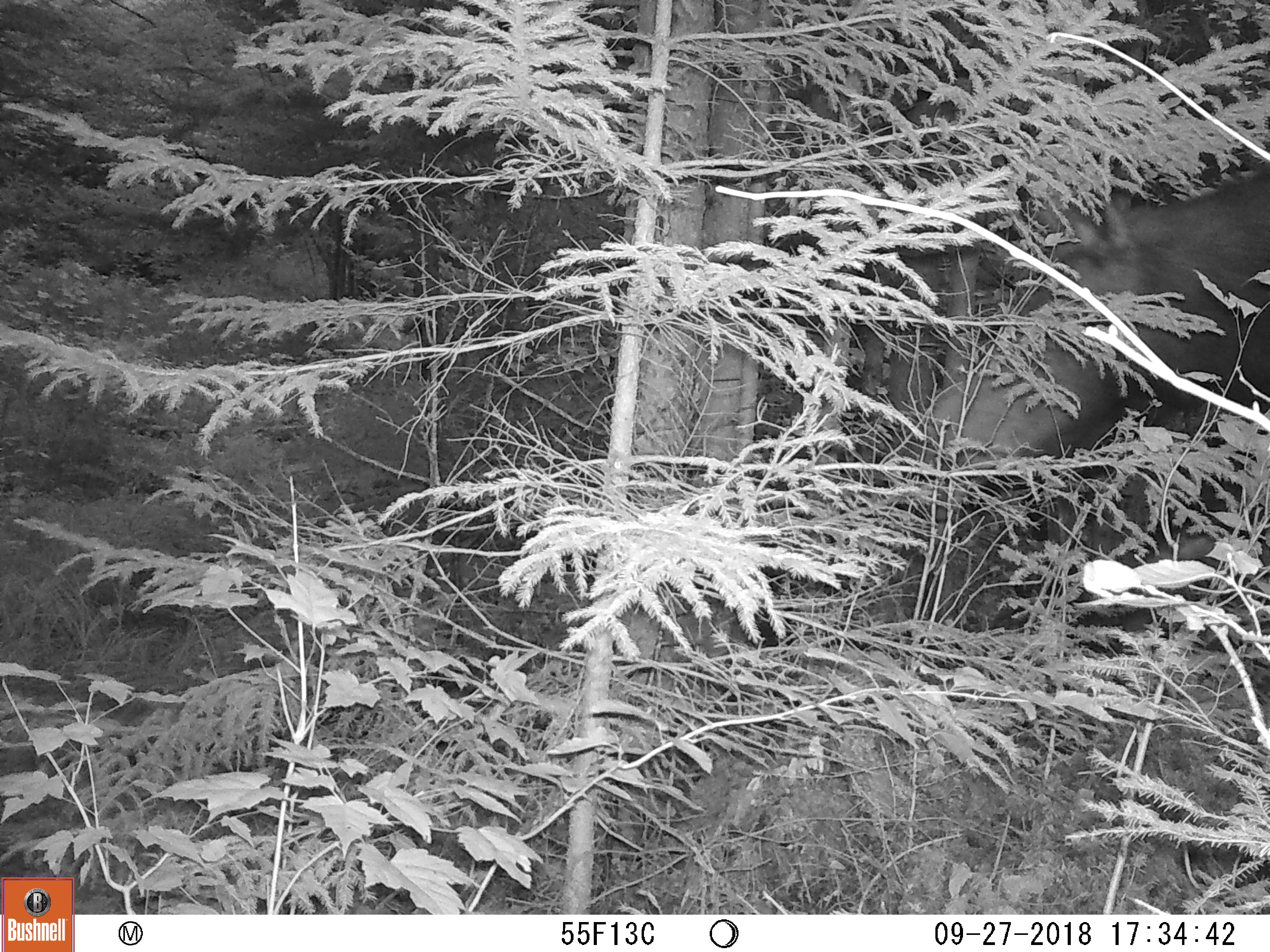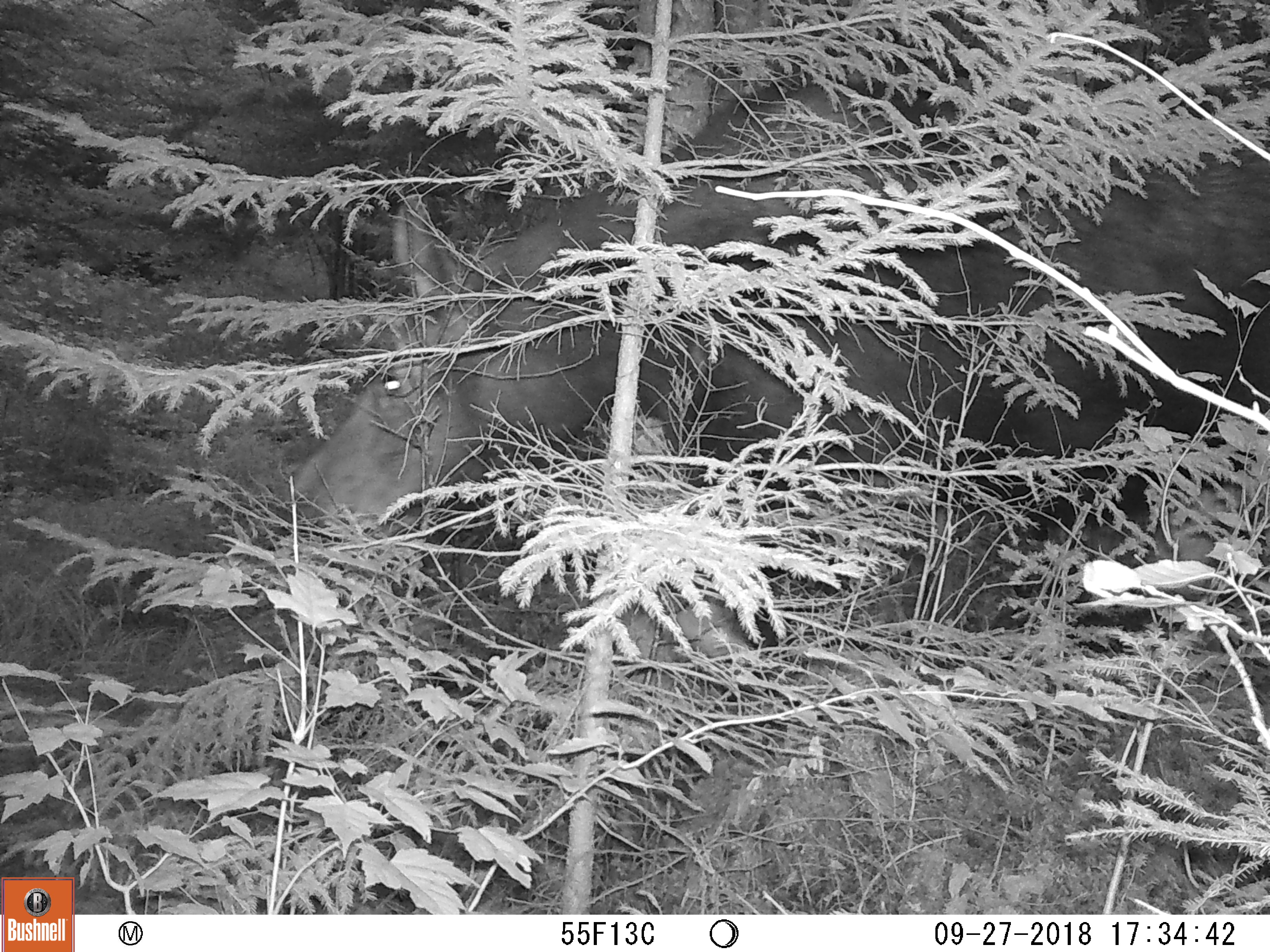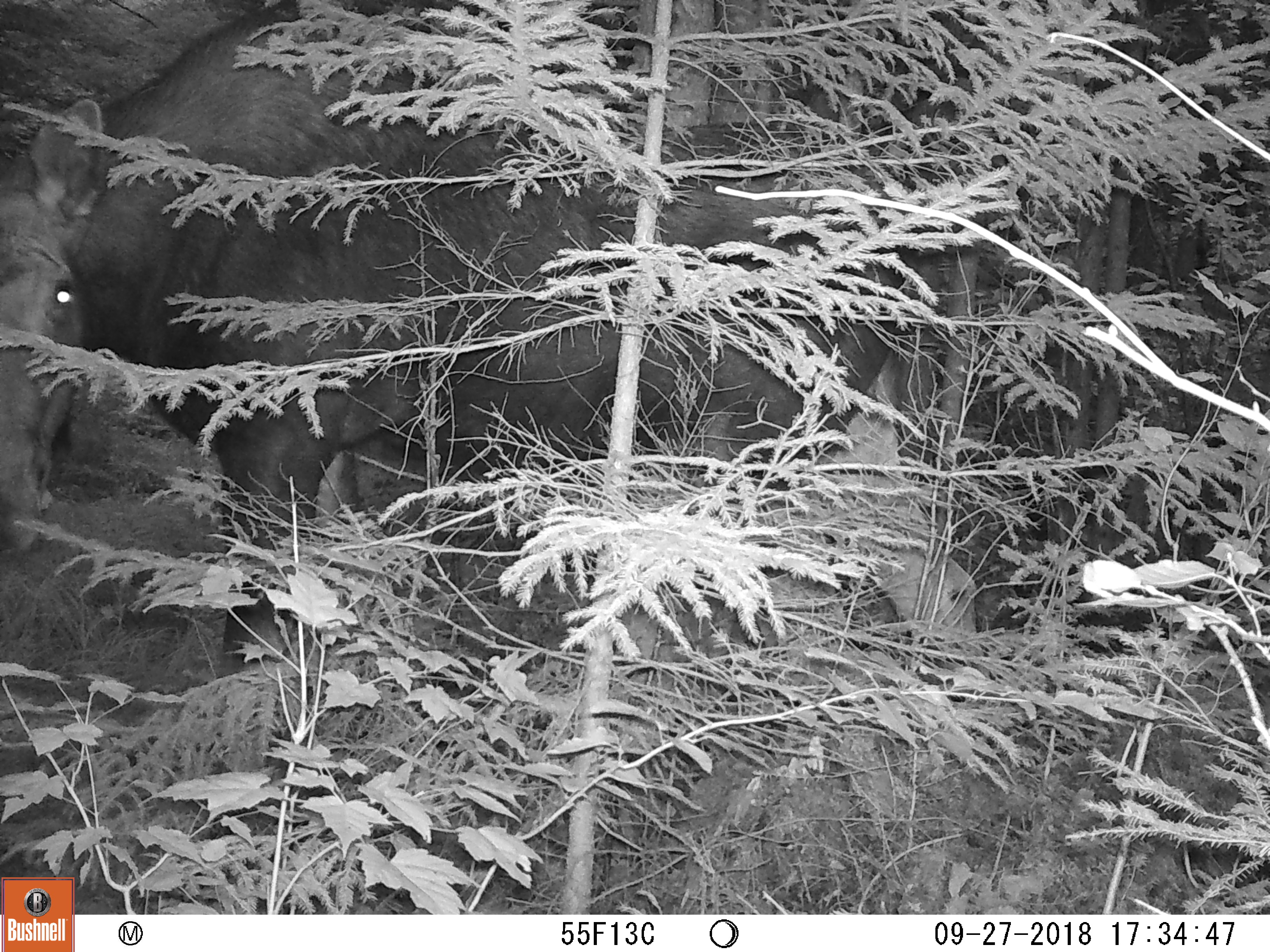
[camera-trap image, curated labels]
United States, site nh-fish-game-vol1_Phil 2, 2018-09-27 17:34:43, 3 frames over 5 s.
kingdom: Animalia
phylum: Chordata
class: Mammalia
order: Artiodactyla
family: Cervidae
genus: Alces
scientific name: Alces alces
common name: moose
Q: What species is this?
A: Moose (Alces alces).